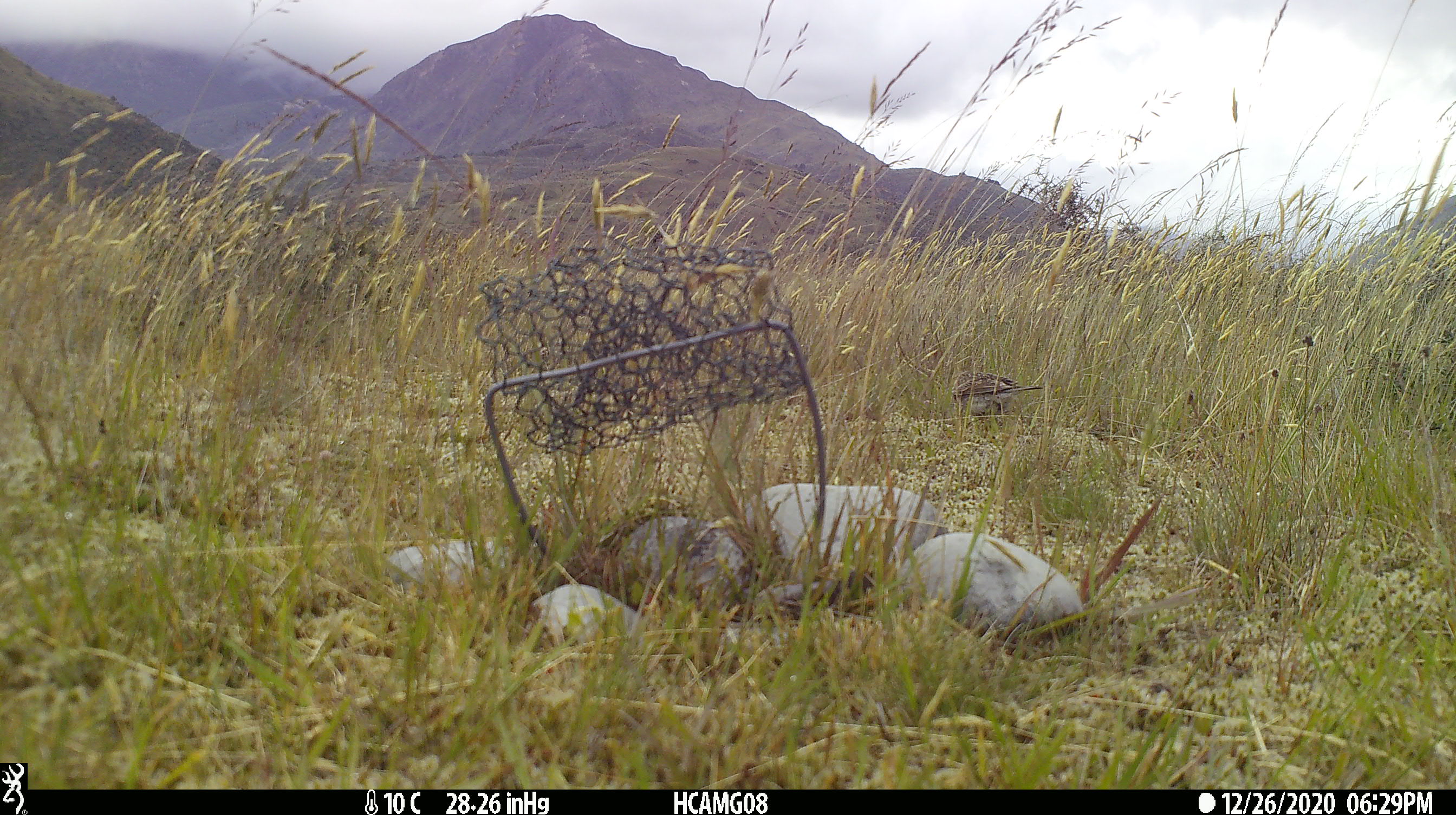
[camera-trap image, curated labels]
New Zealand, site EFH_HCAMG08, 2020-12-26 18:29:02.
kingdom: Animalia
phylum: Chordata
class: Mammalia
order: Artiodactyla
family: Bovidae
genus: Ovis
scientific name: Ovis aries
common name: domestic sheep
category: sheep